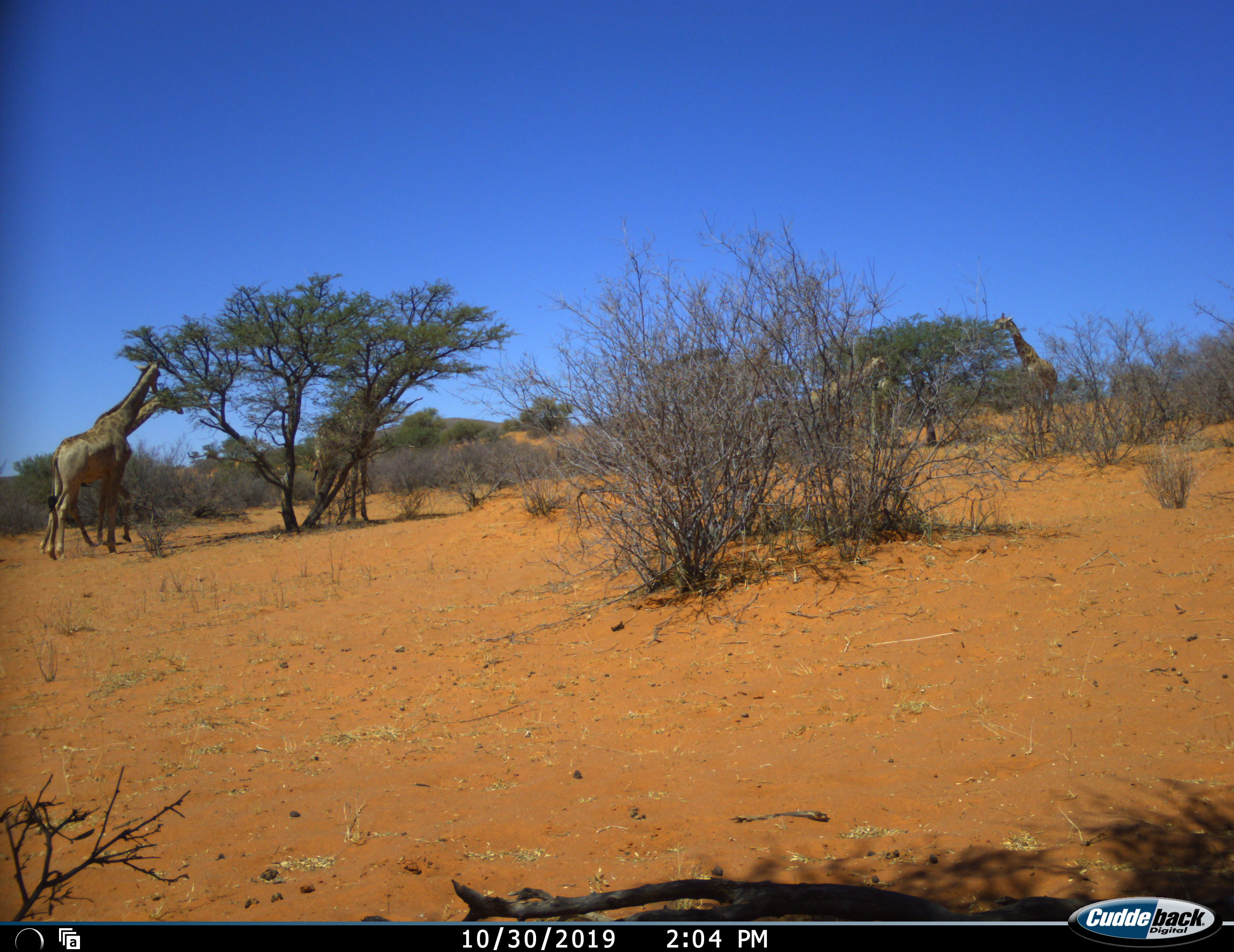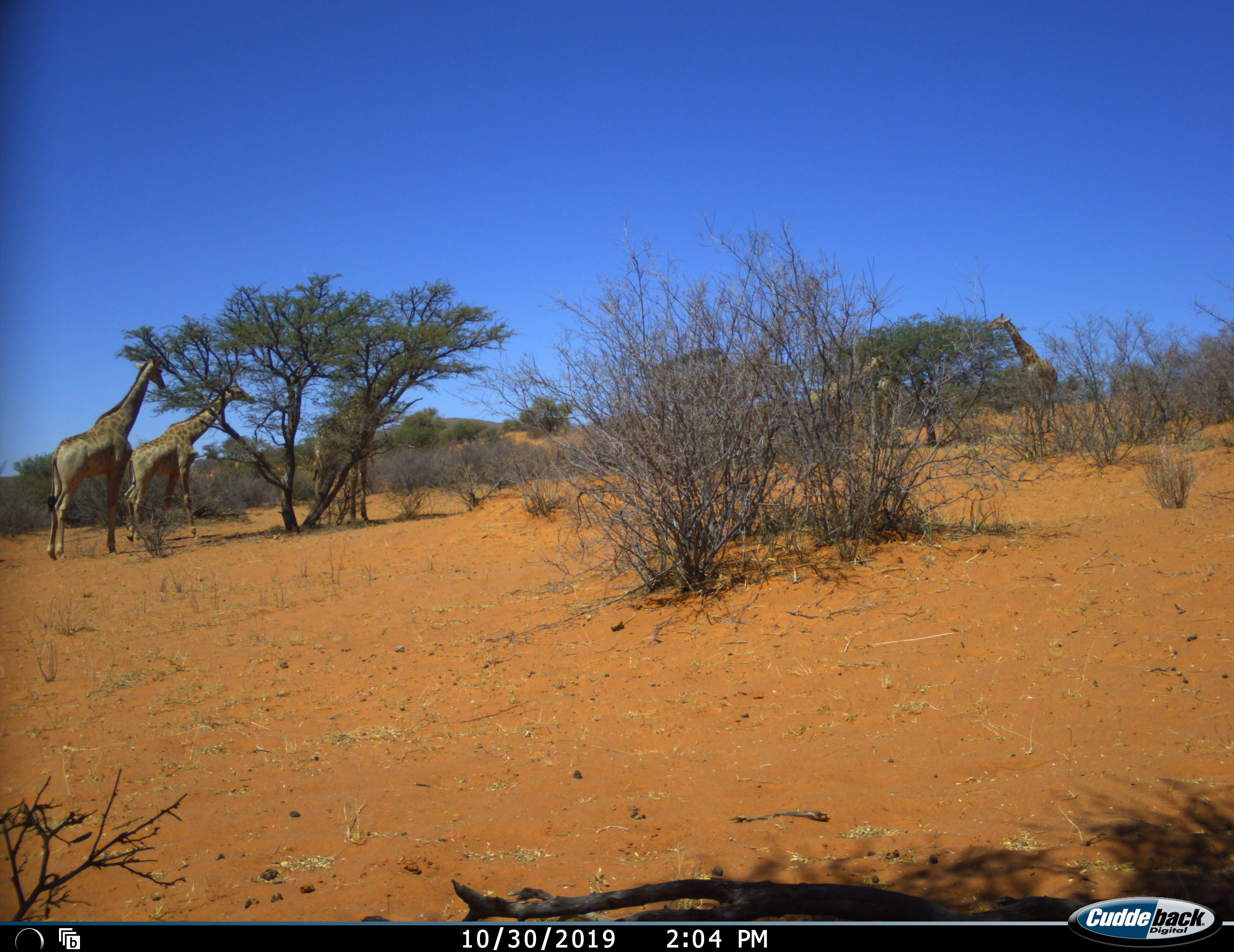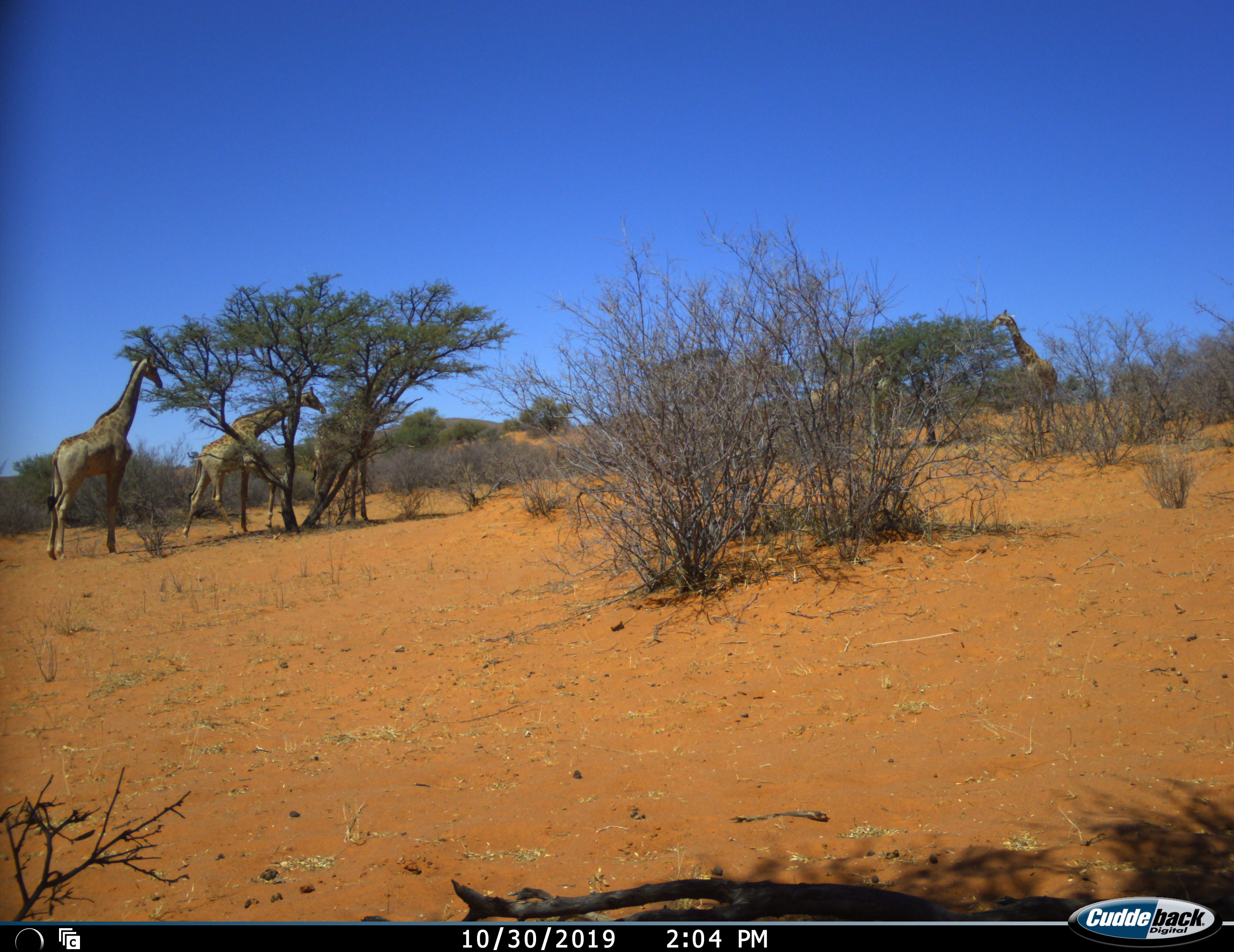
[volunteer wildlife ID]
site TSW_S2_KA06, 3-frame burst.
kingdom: Animalia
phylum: Chordata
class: Mammalia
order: Artiodactyla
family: Giraffidae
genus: Giraffa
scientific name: Giraffa camelopardalis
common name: giraffe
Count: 5.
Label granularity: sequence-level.